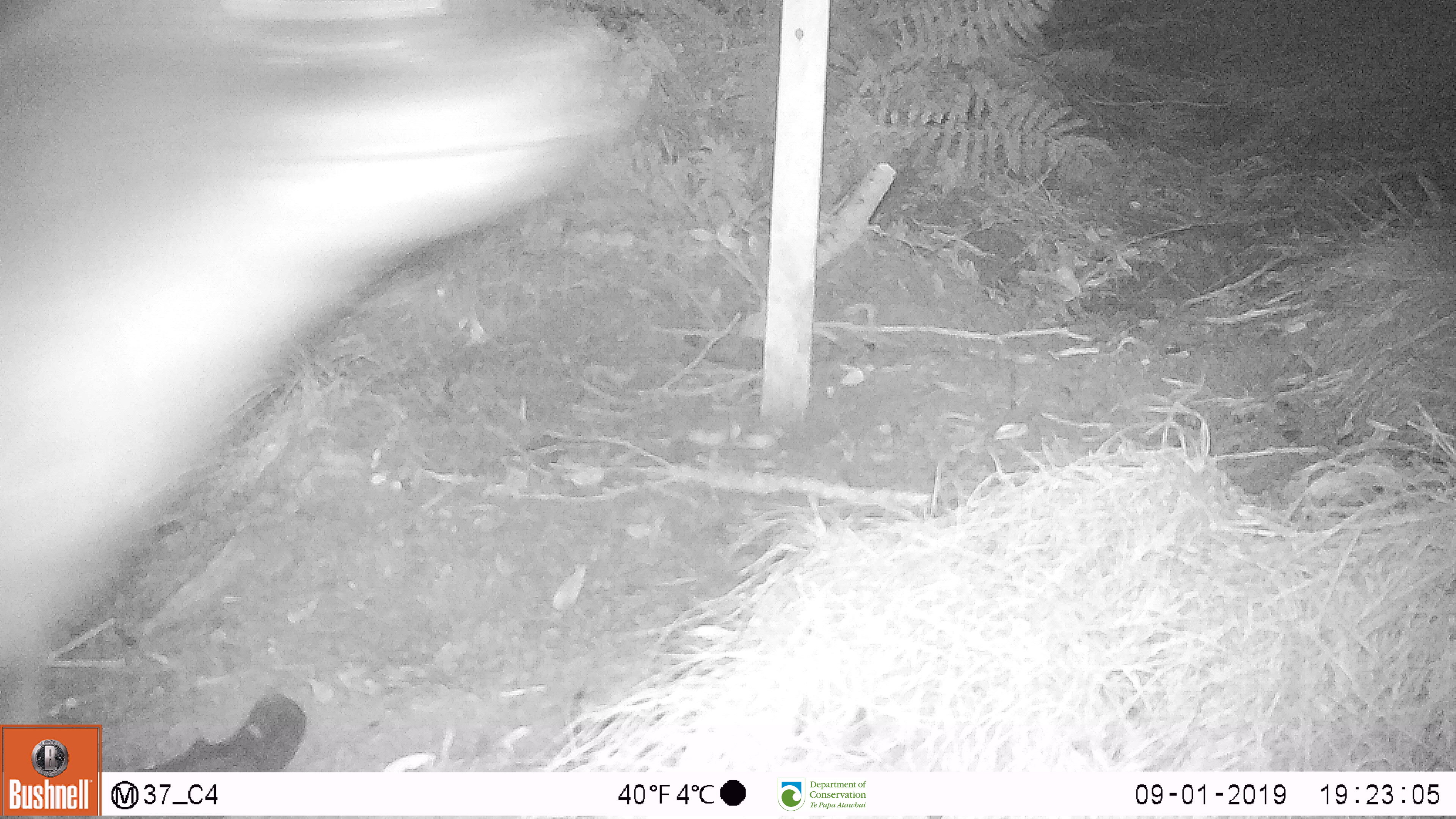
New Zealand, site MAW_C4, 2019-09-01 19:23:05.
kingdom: Animalia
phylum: Chordata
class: Mammalia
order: Carnivora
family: Otariidae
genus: Phocarctos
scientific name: Phocarctos hookeri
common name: new zealand sea lion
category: sealion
Sealion (new zealand sea lion) (Phocarctos hookeri).